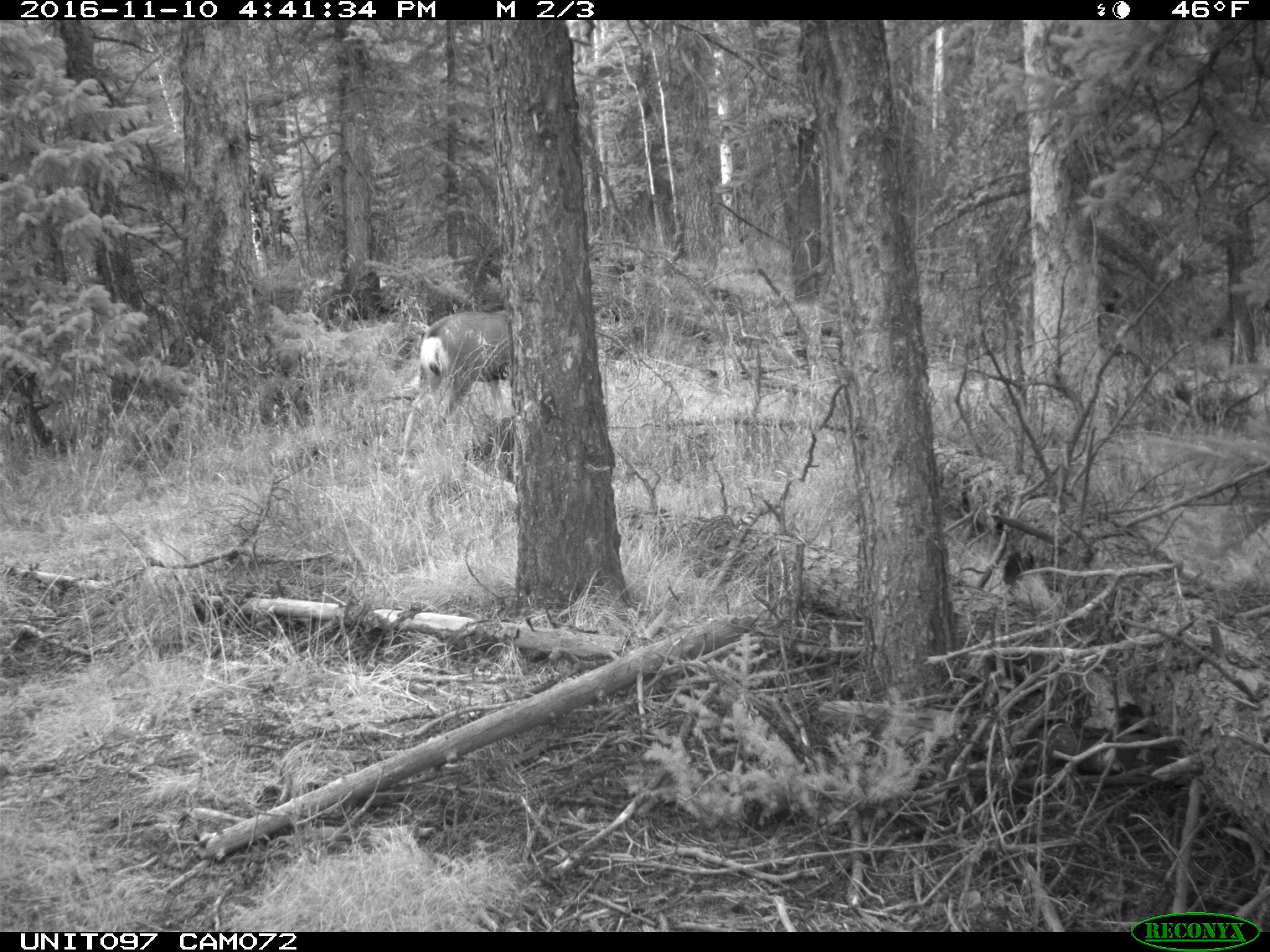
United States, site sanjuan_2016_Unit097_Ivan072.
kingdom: Animalia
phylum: Chordata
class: Mammalia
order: Artiodactyla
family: Cervidae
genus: Odocoileus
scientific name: Odocoileus hemionus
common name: mule deer